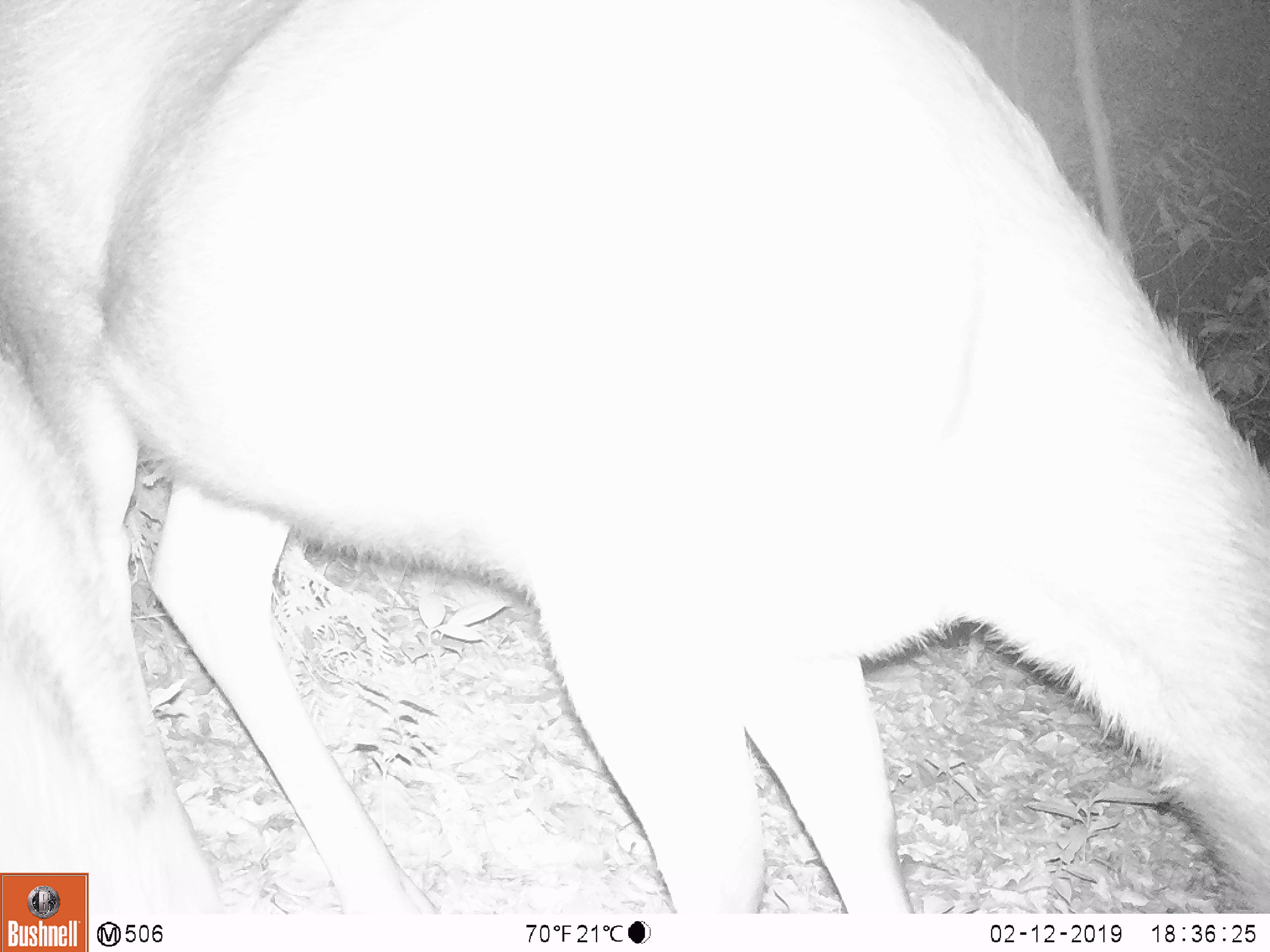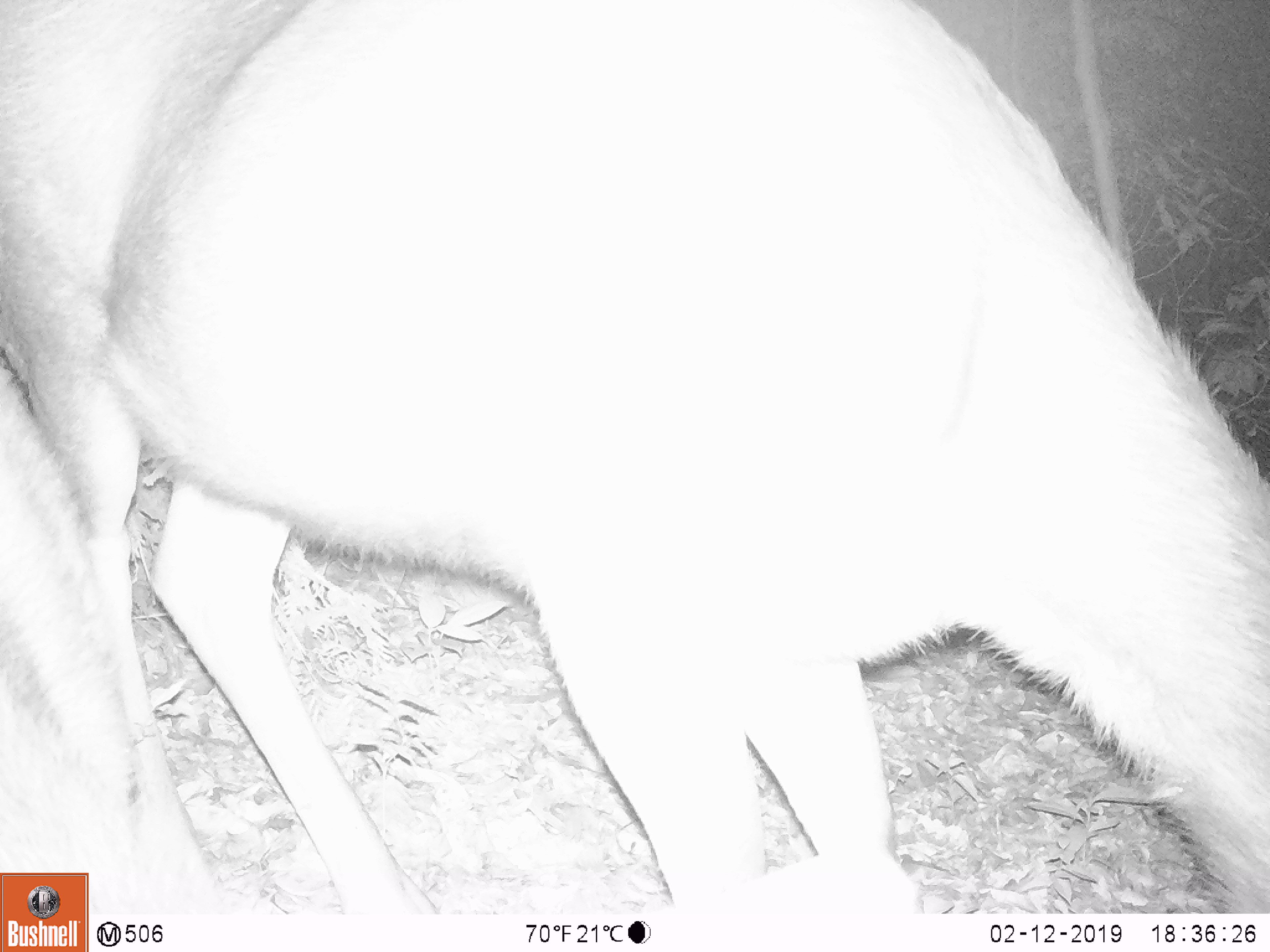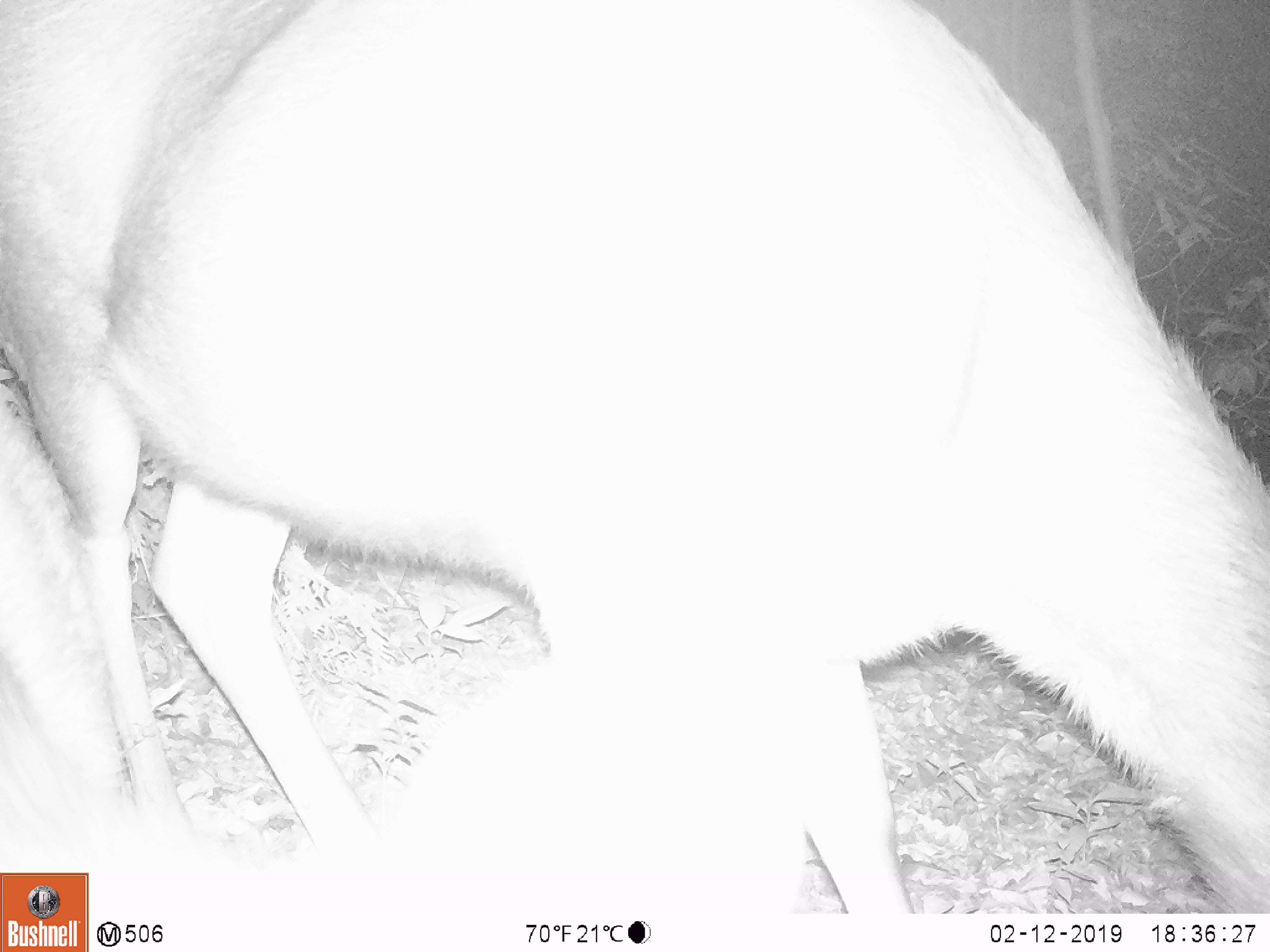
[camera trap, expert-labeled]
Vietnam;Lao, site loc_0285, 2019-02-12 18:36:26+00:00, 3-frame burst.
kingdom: Animalia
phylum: Chordata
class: Mammalia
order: Artiodactyla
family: Cervidae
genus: Rusa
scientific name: Rusa unicolor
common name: sambar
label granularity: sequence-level